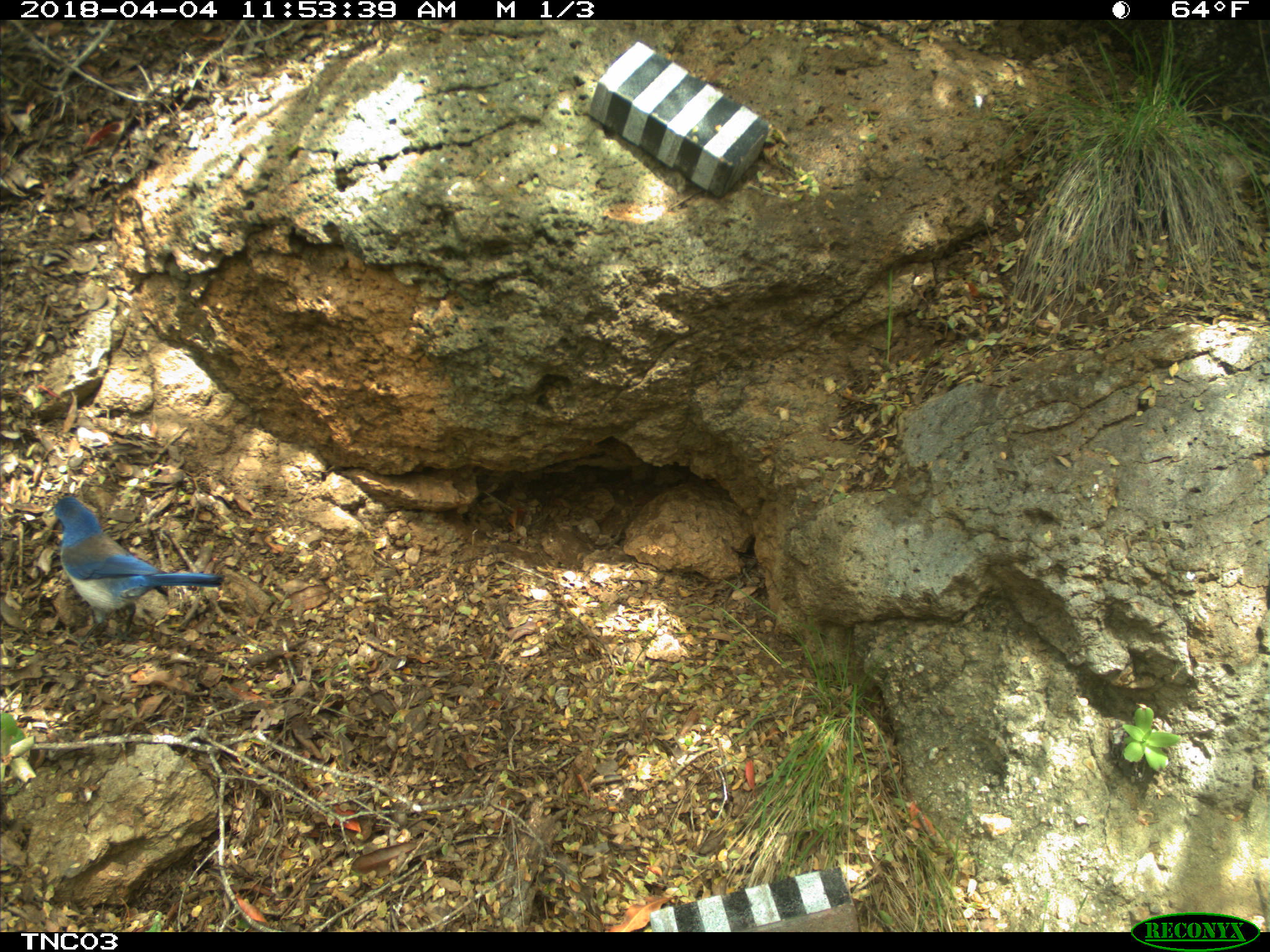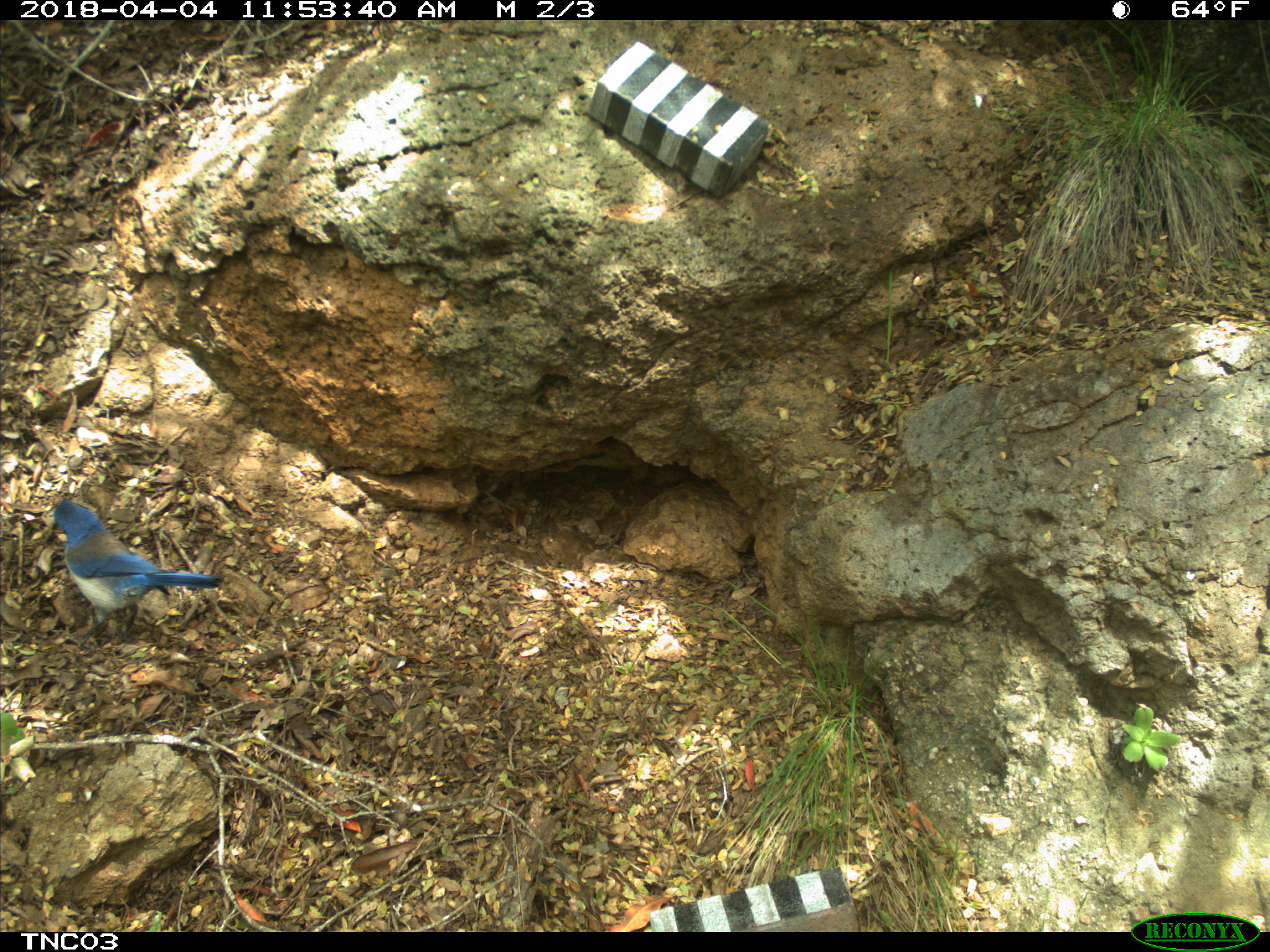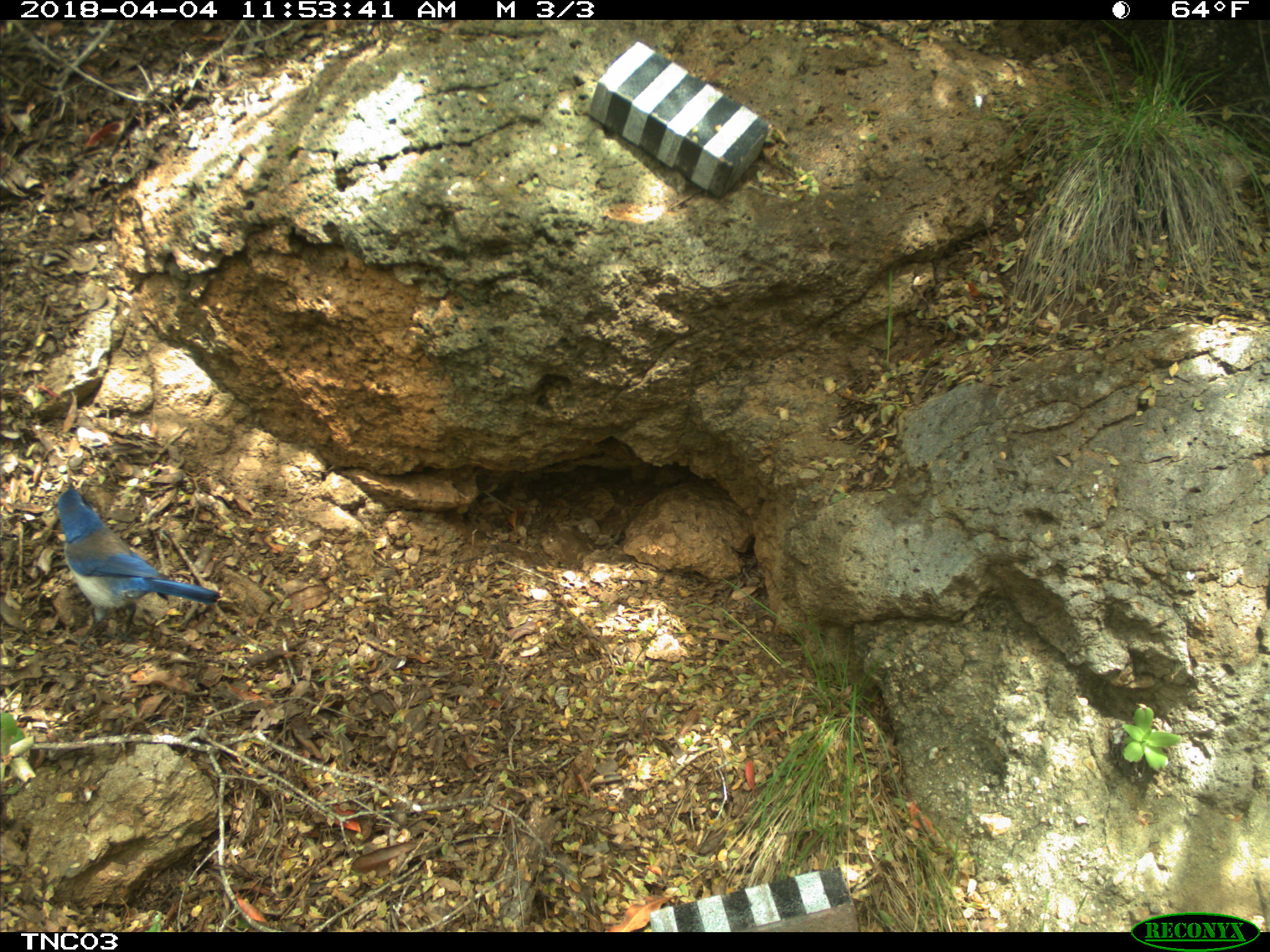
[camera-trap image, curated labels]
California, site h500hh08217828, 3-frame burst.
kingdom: Animalia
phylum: Chordata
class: Aves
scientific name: Aves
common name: bird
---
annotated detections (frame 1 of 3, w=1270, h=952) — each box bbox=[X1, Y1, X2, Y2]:
bird: bbox=[53, 495, 223, 653]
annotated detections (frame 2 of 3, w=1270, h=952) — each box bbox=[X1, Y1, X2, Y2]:
bird: bbox=[53, 499, 223, 644]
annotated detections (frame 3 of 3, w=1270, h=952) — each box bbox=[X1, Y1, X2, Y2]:
bird: bbox=[58, 483, 221, 644]